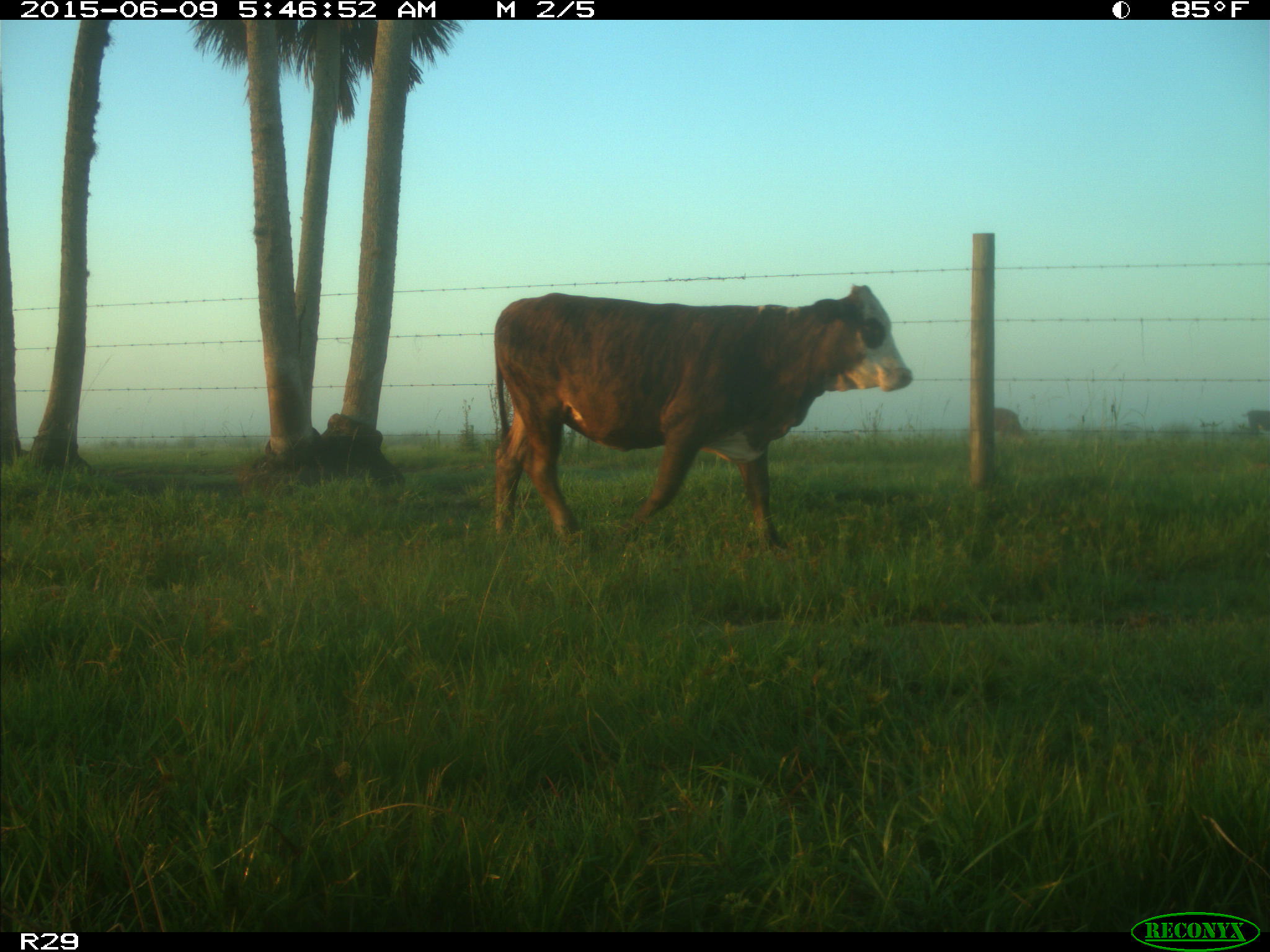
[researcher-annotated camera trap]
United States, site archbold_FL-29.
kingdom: Animalia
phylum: Chordata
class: Mammalia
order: Artiodactyla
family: Bovidae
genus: Bos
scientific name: Bos taurus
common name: domestic cow